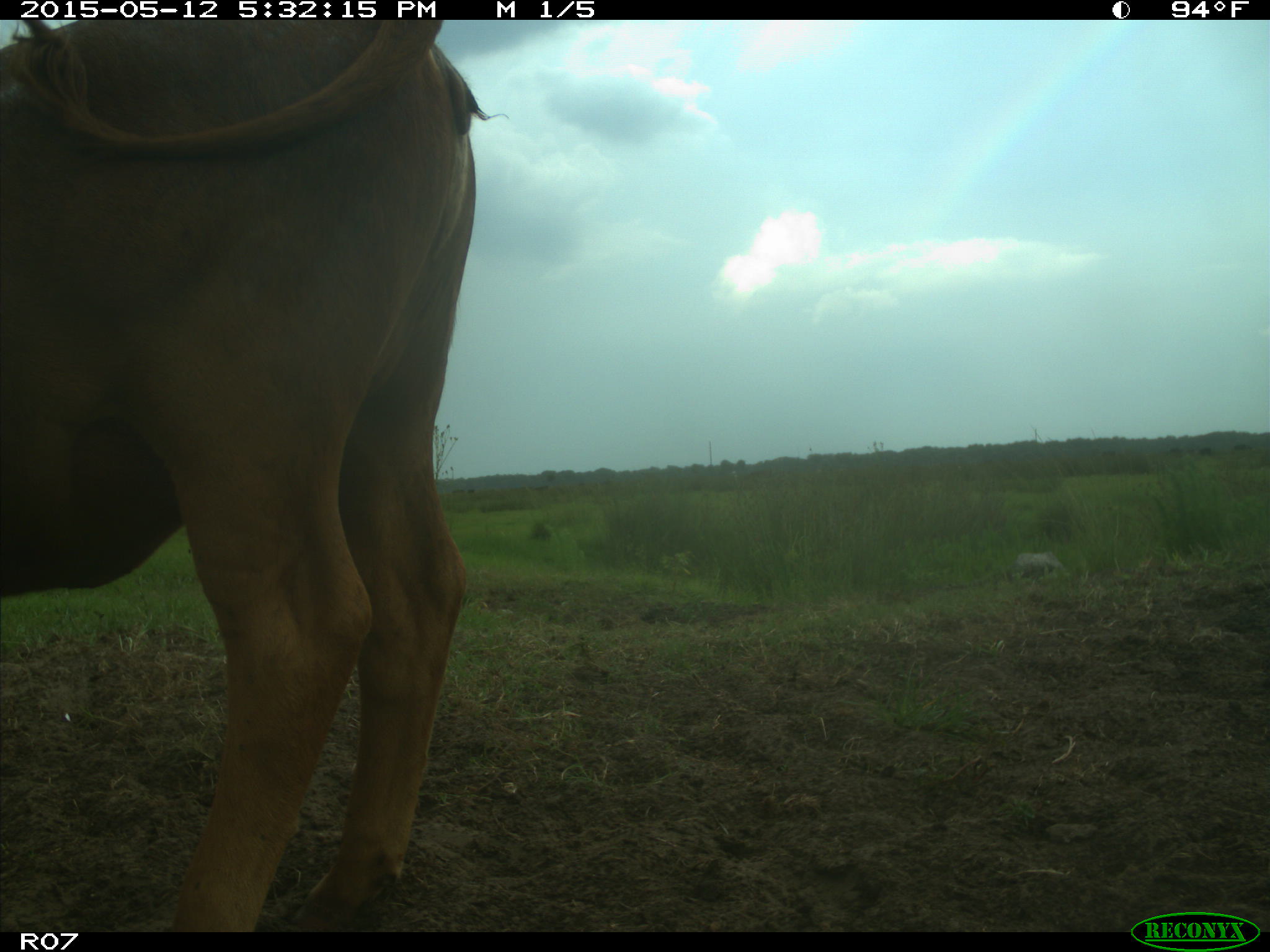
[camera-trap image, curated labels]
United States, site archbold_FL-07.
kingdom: Animalia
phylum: Chordata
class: Mammalia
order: Artiodactyla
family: Bovidae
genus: Bos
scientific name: Bos taurus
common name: domestic cow